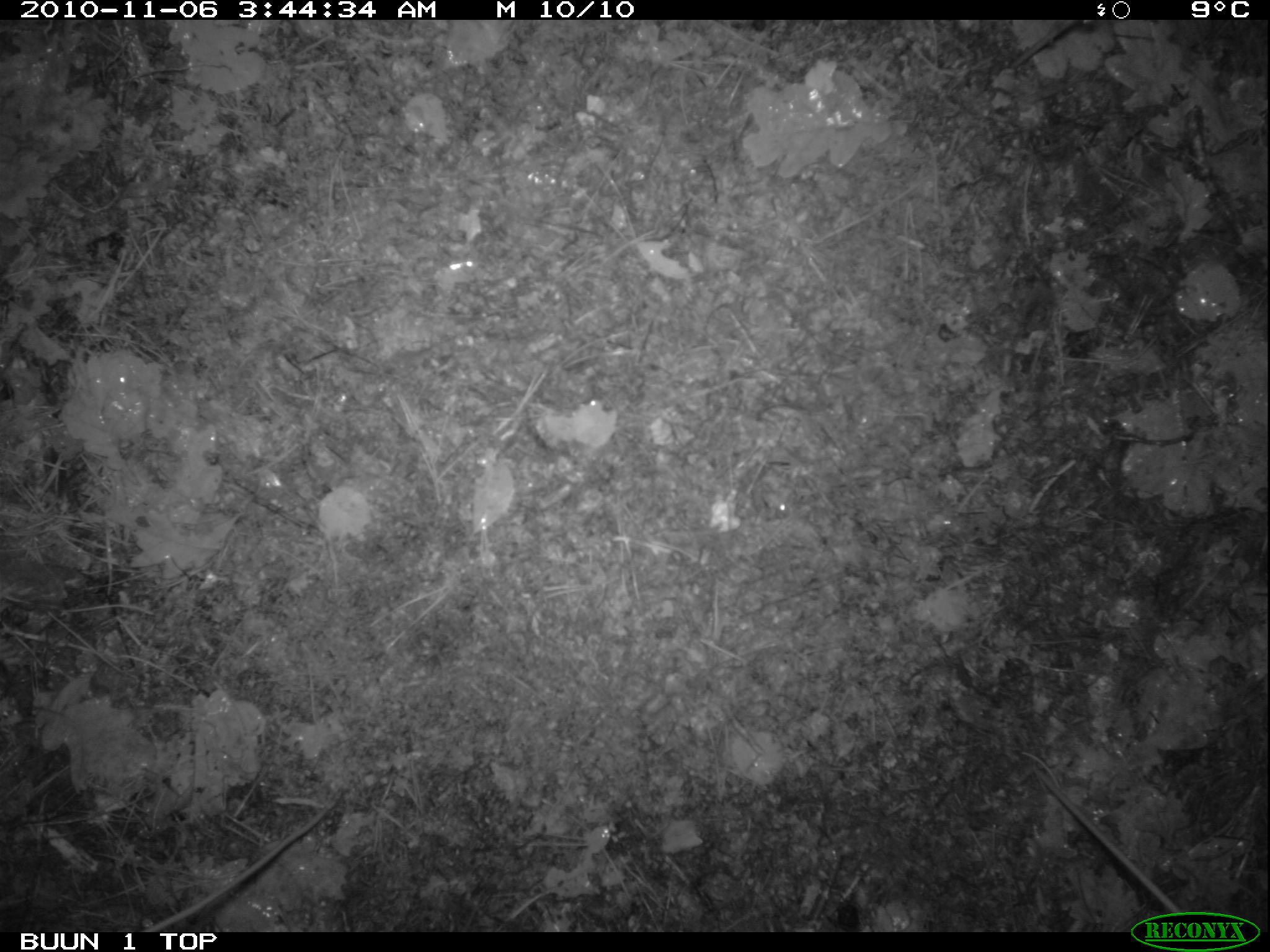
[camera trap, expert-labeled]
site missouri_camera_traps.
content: no animal present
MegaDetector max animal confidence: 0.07